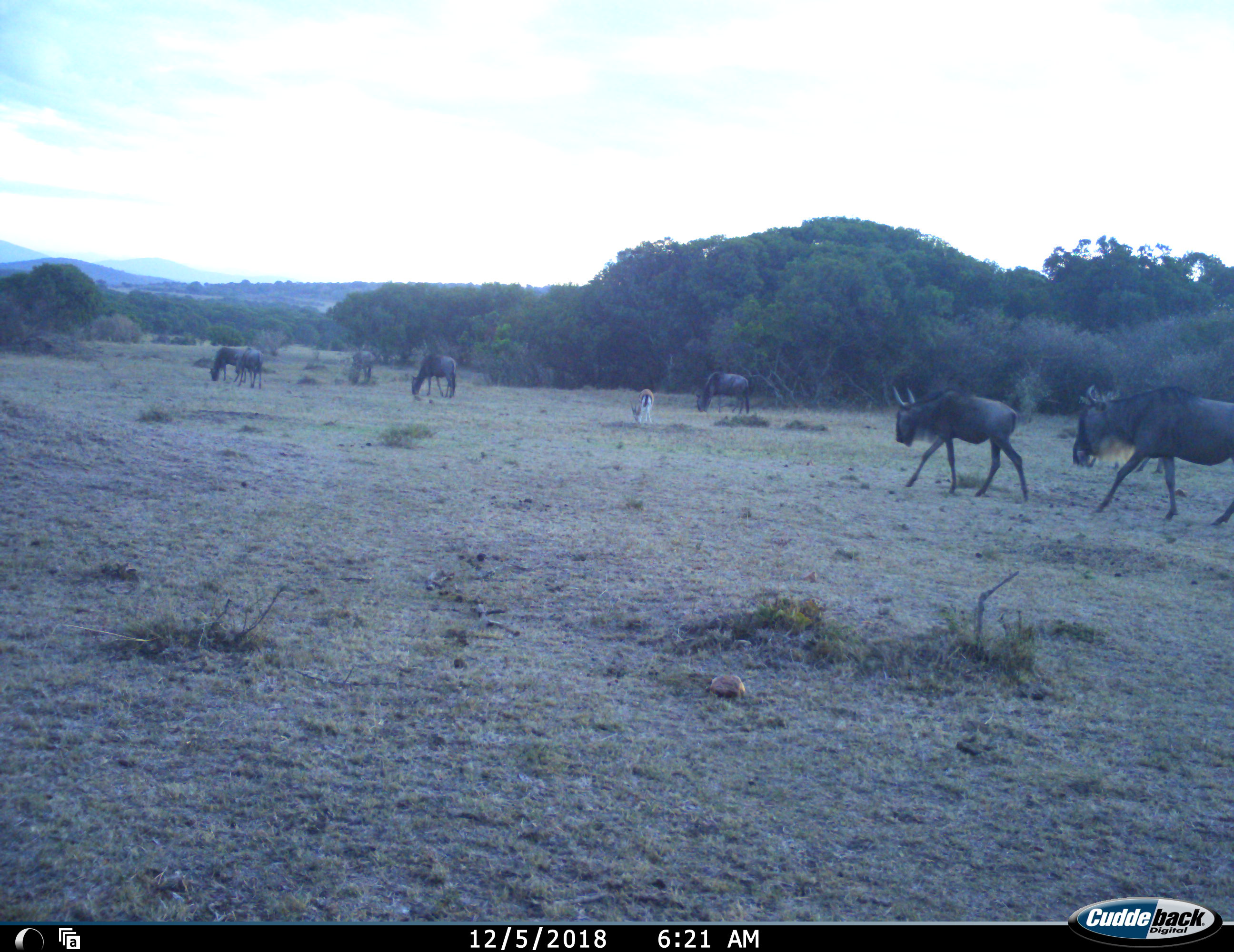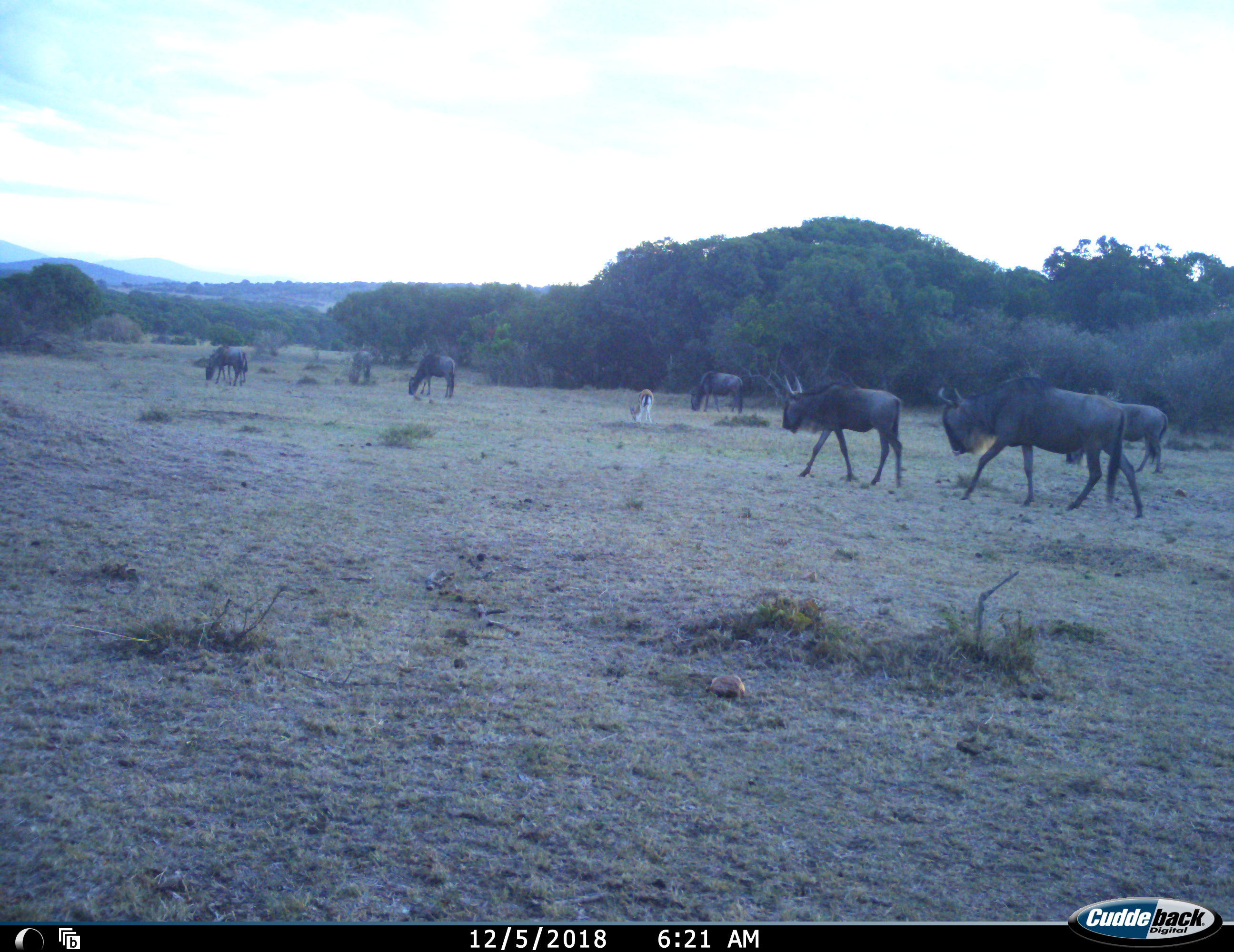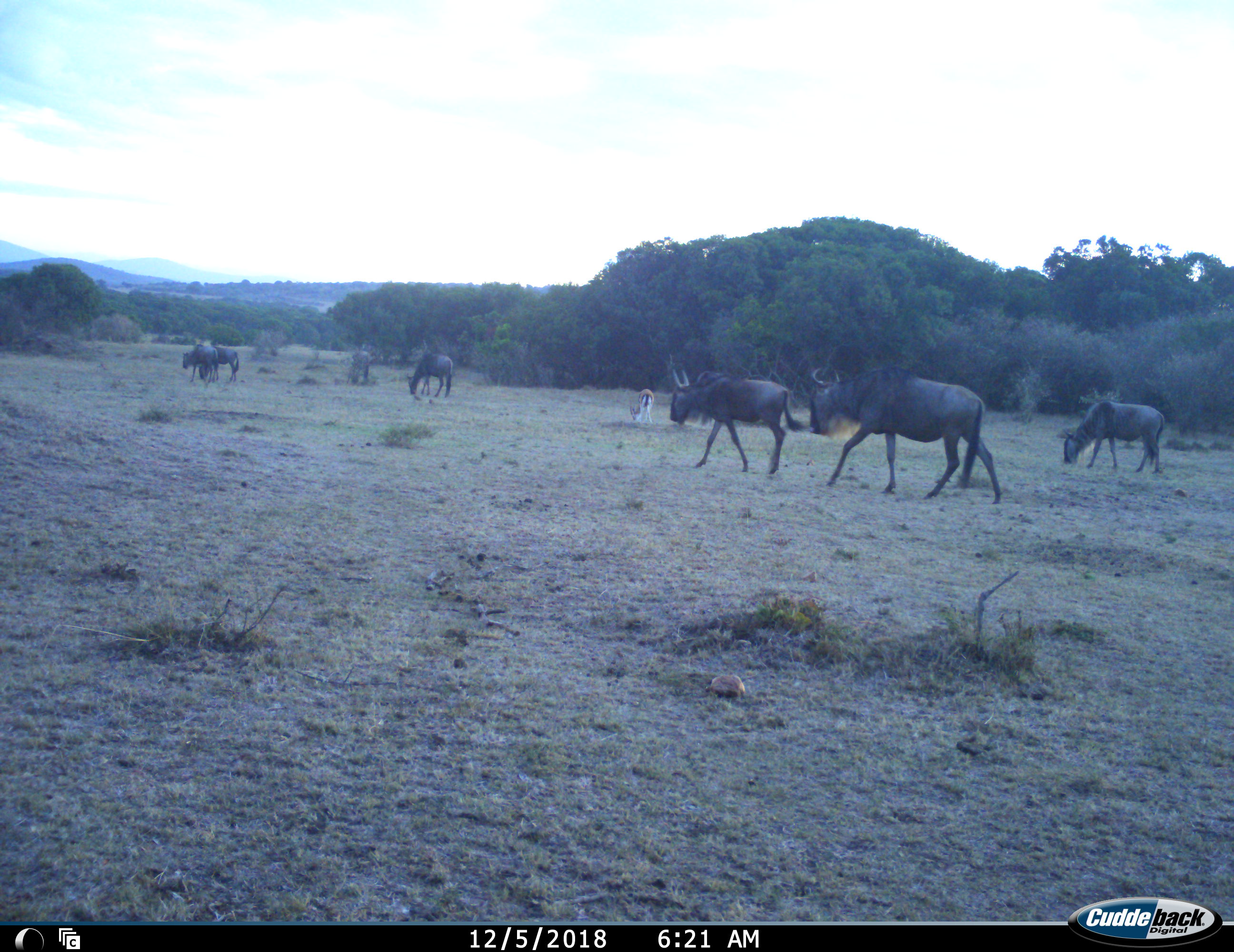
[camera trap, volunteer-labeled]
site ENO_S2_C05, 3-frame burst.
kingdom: Animalia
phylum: Chordata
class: Mammalia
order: Artiodactyla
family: Bovidae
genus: Aepyceros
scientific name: Aepyceros melampus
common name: impala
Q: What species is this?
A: Impala (Aepyceros melampus).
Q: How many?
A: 1.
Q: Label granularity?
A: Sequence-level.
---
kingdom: Animalia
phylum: Chordata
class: Mammalia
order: Artiodactyla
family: Bovidae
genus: Connochaetes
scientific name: Connochaetes taurinus taurinus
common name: blue wildebeest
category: wildebeestblue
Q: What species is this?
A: Wildebeestblue (blue wildebeest) (Connochaetes taurinus taurinus).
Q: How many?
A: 7.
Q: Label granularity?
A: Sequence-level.